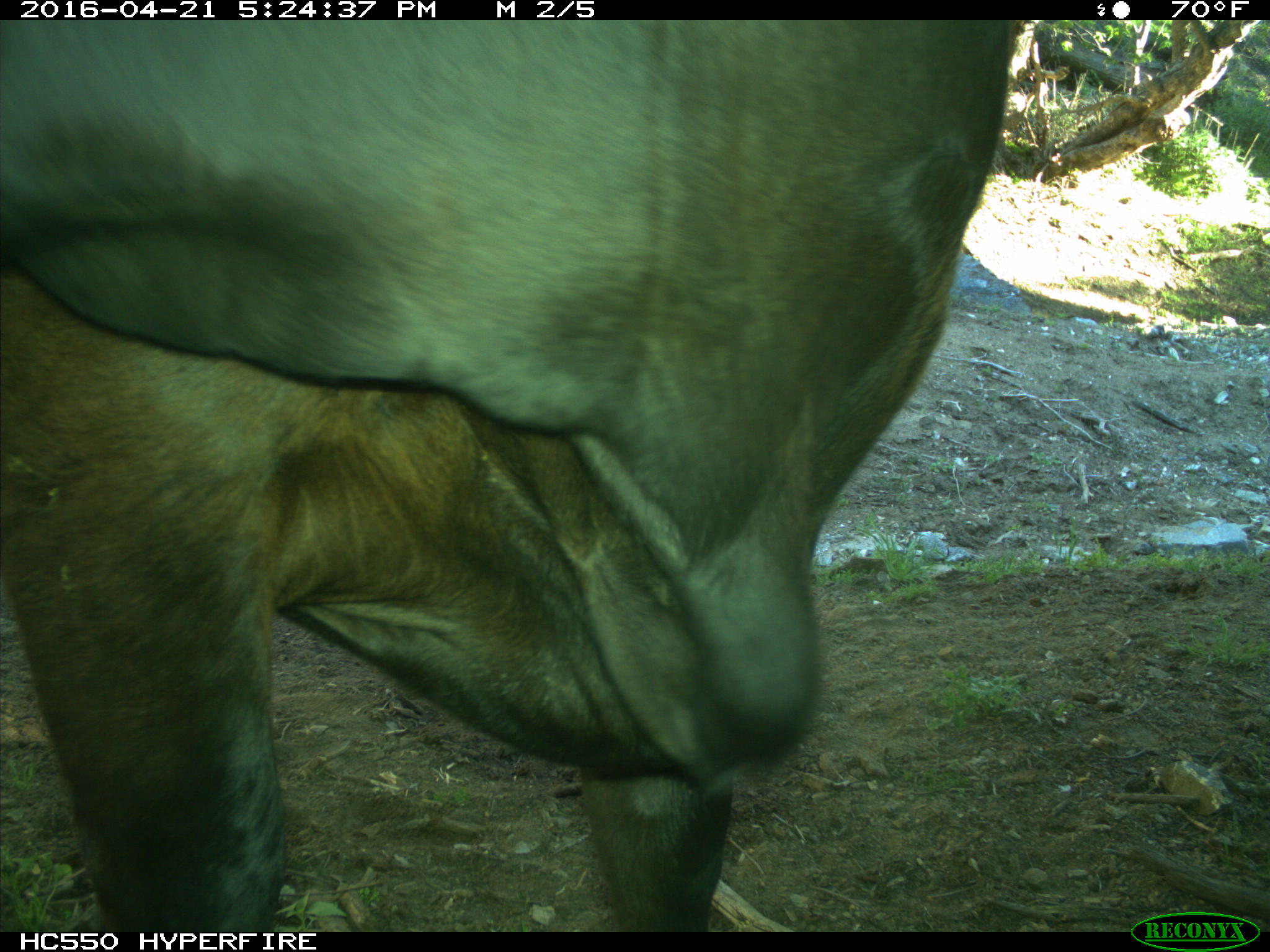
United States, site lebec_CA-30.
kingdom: Animalia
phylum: Chordata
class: Mammalia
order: Artiodactyla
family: Bovidae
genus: Bos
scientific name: Bos taurus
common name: domestic cow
Bos taurus (domestic cow).